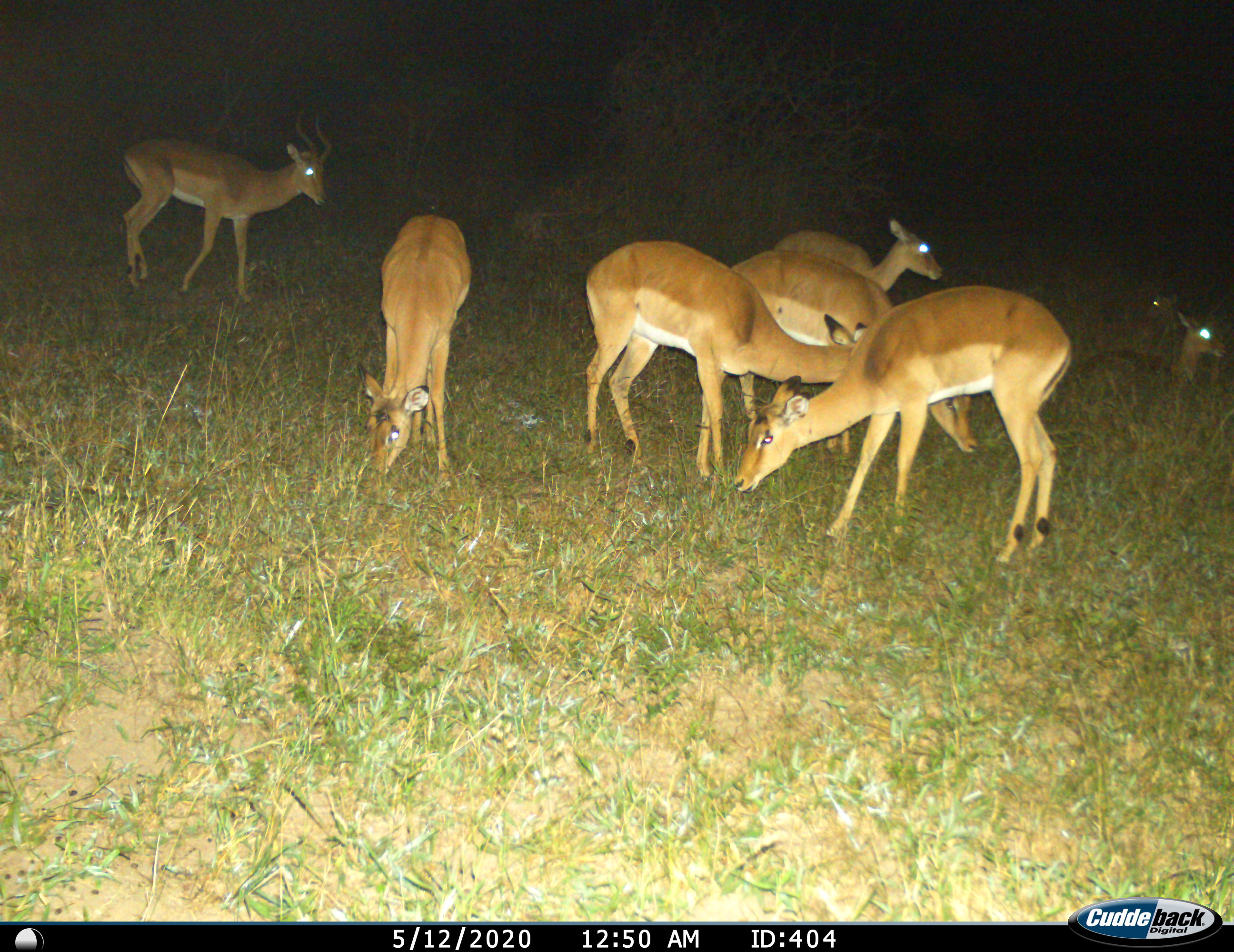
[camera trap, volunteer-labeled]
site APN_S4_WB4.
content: unidentified animal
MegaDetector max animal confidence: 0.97